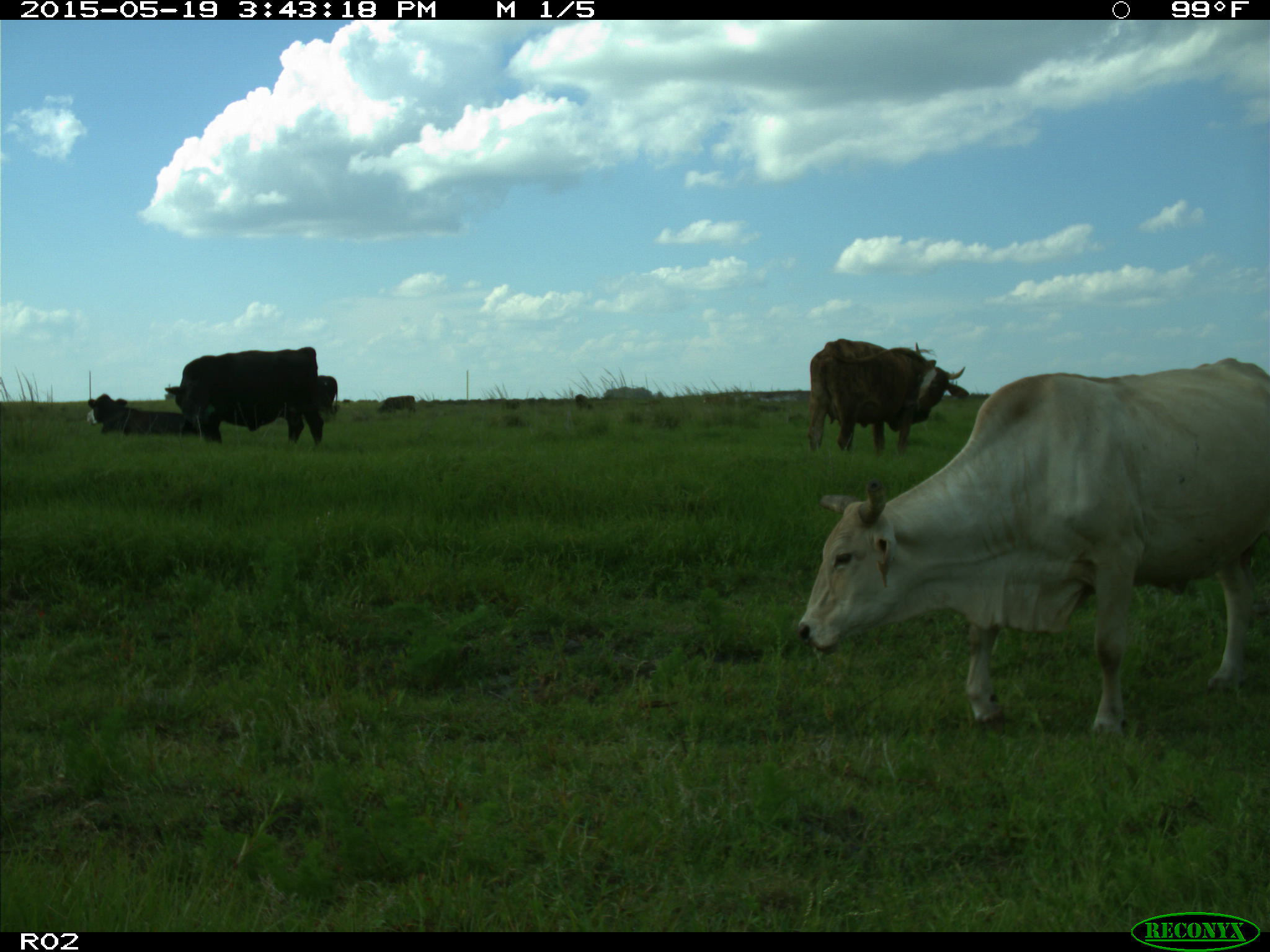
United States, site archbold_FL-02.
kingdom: Animalia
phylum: Chordata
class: Mammalia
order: Artiodactyla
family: Bovidae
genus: Bos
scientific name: Bos taurus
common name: domestic cow